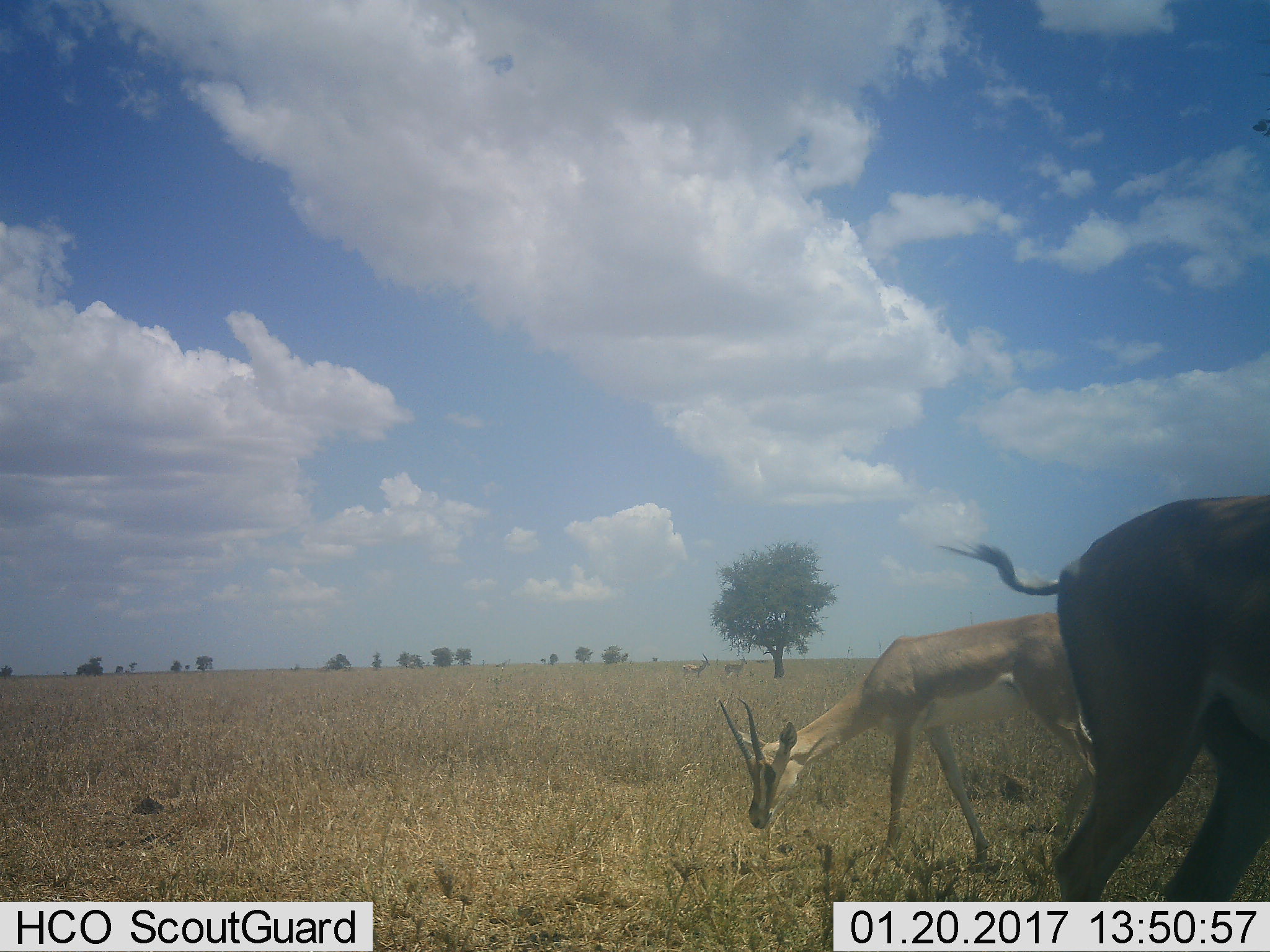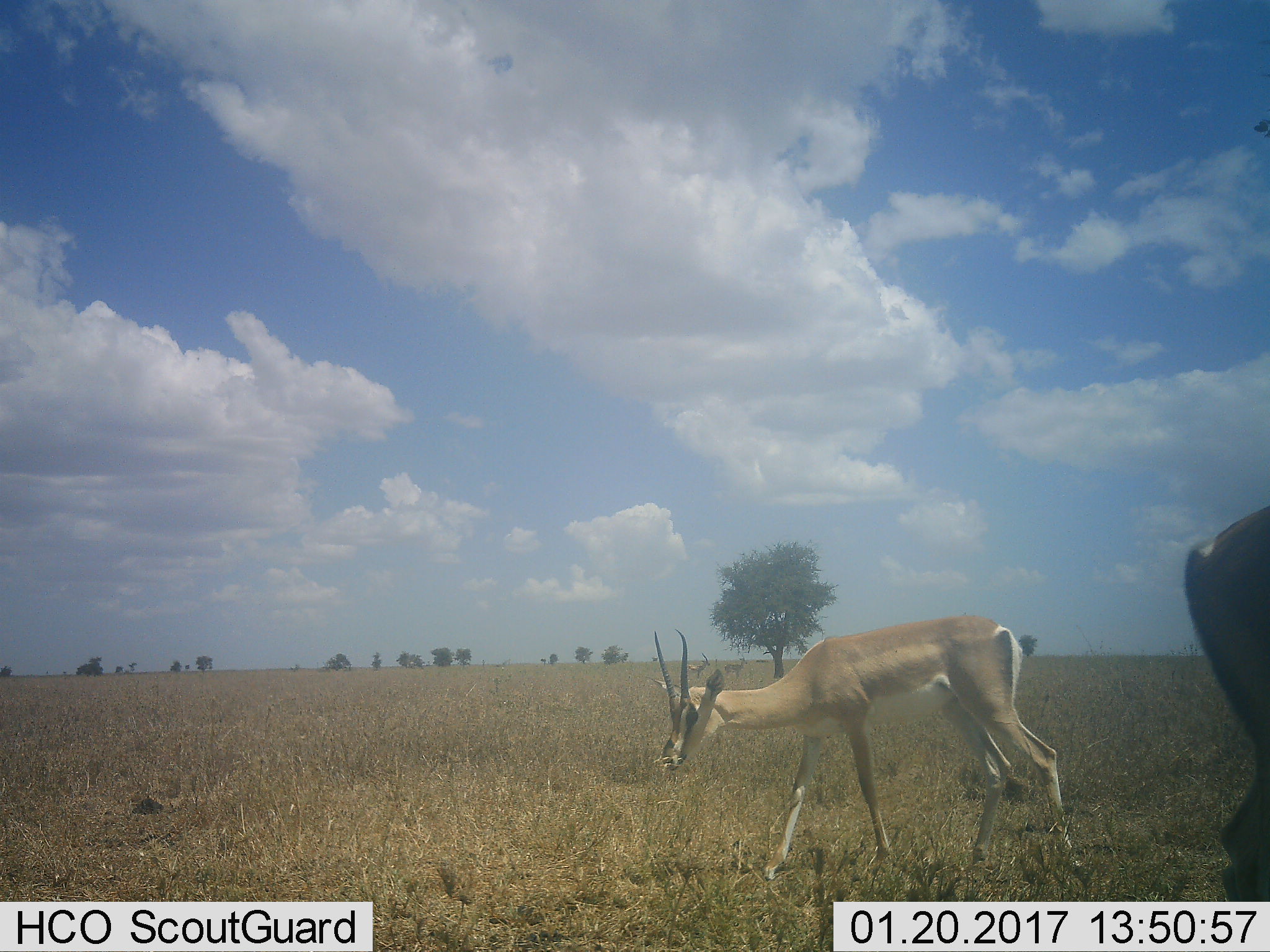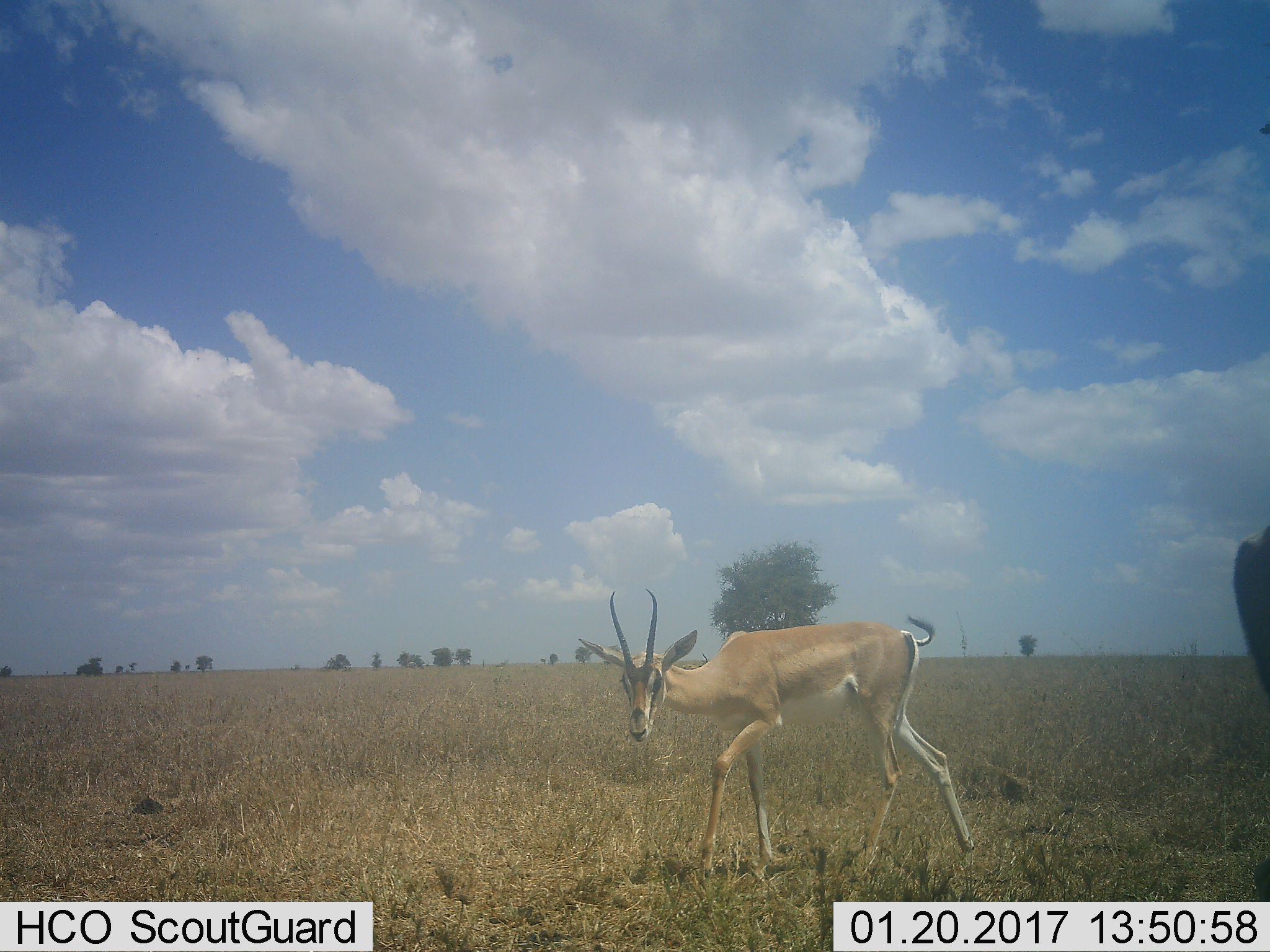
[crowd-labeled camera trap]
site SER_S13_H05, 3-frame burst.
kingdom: Animalia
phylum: Chordata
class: Mammalia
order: Artiodactyla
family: Bovidae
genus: Nanger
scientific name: Nanger granti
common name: grant's gazelle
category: gazellegrants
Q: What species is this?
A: Gazellegrants (grant's gazelle) (Nanger granti).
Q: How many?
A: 2.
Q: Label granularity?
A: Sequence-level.